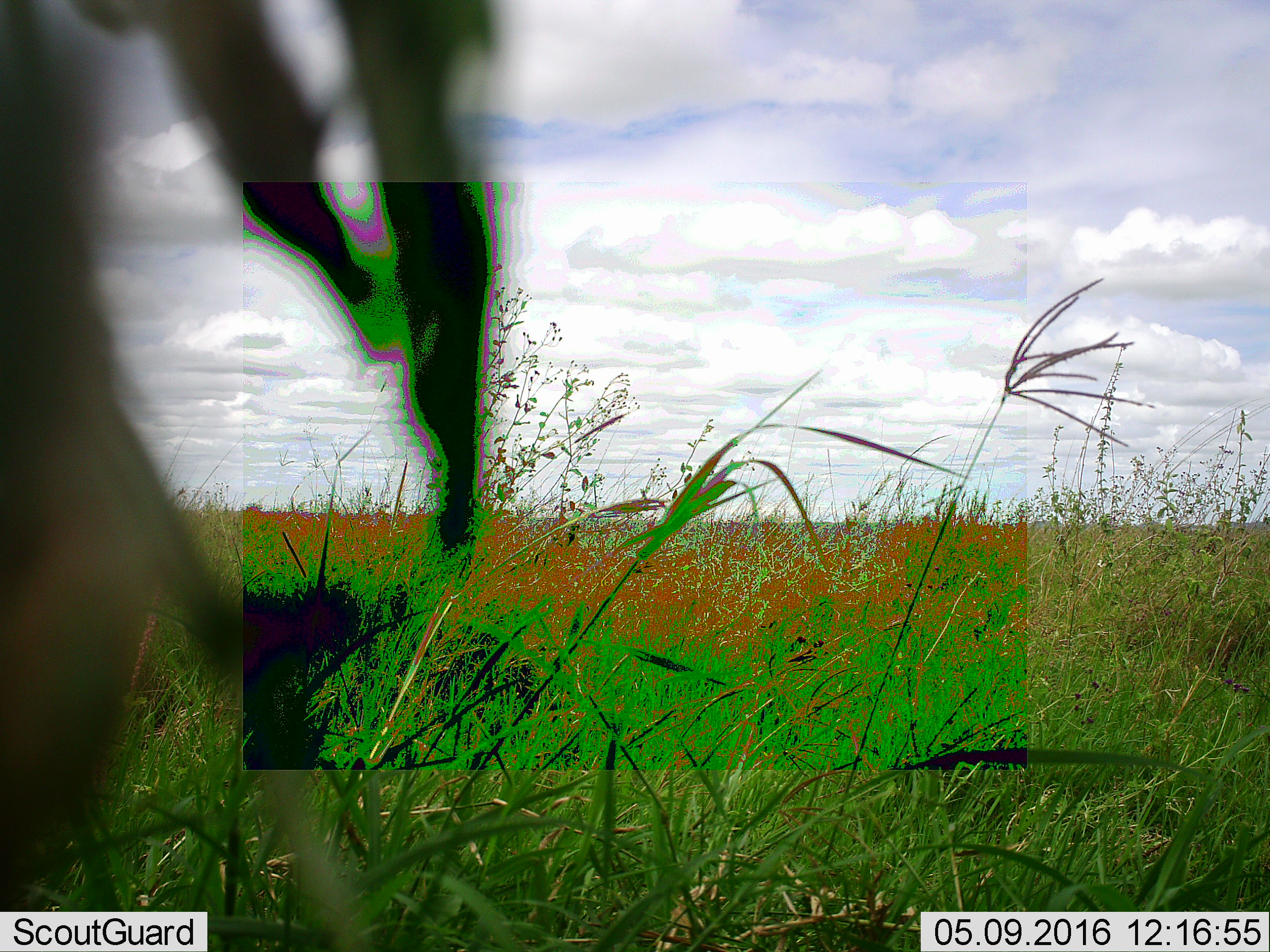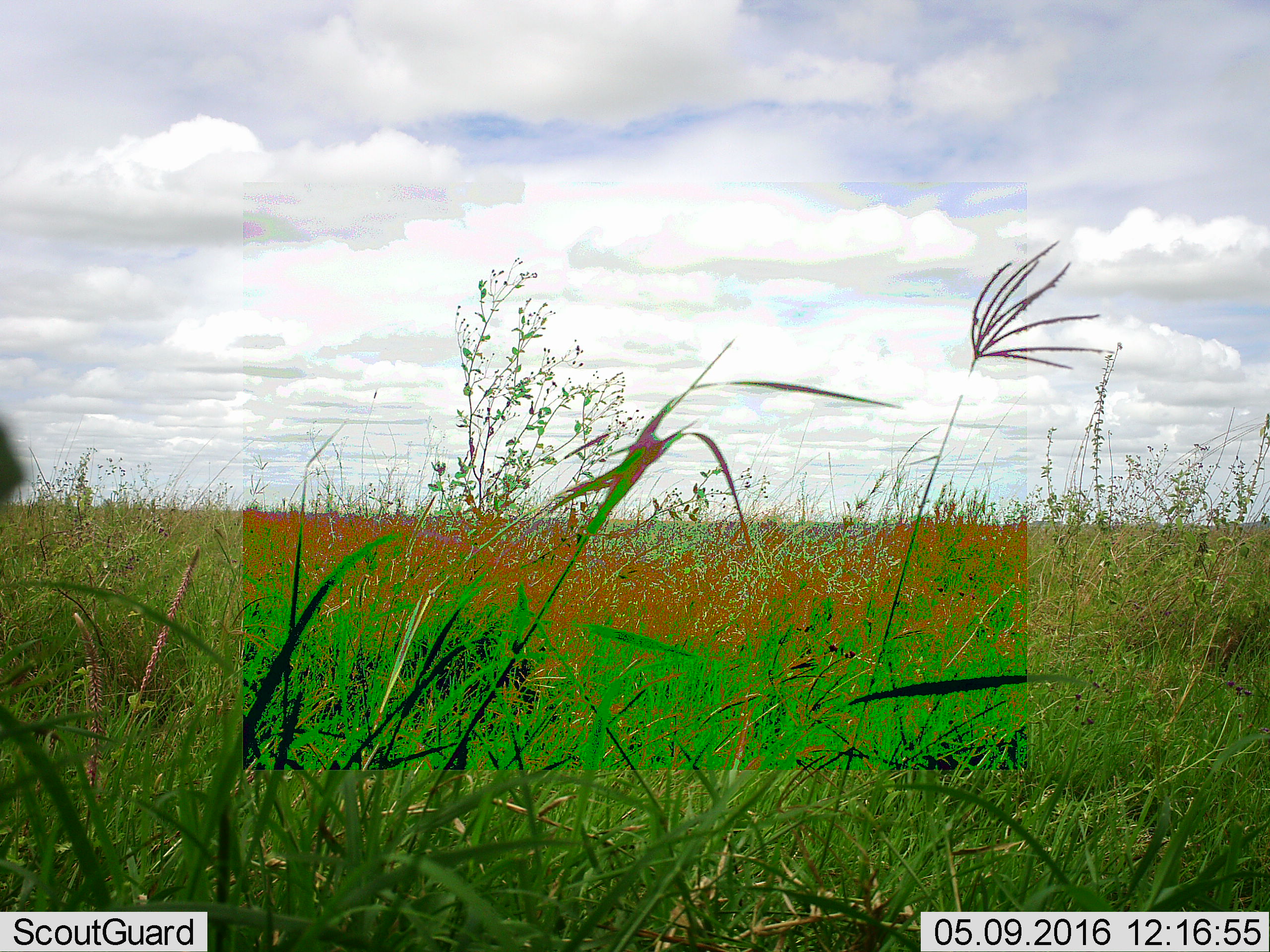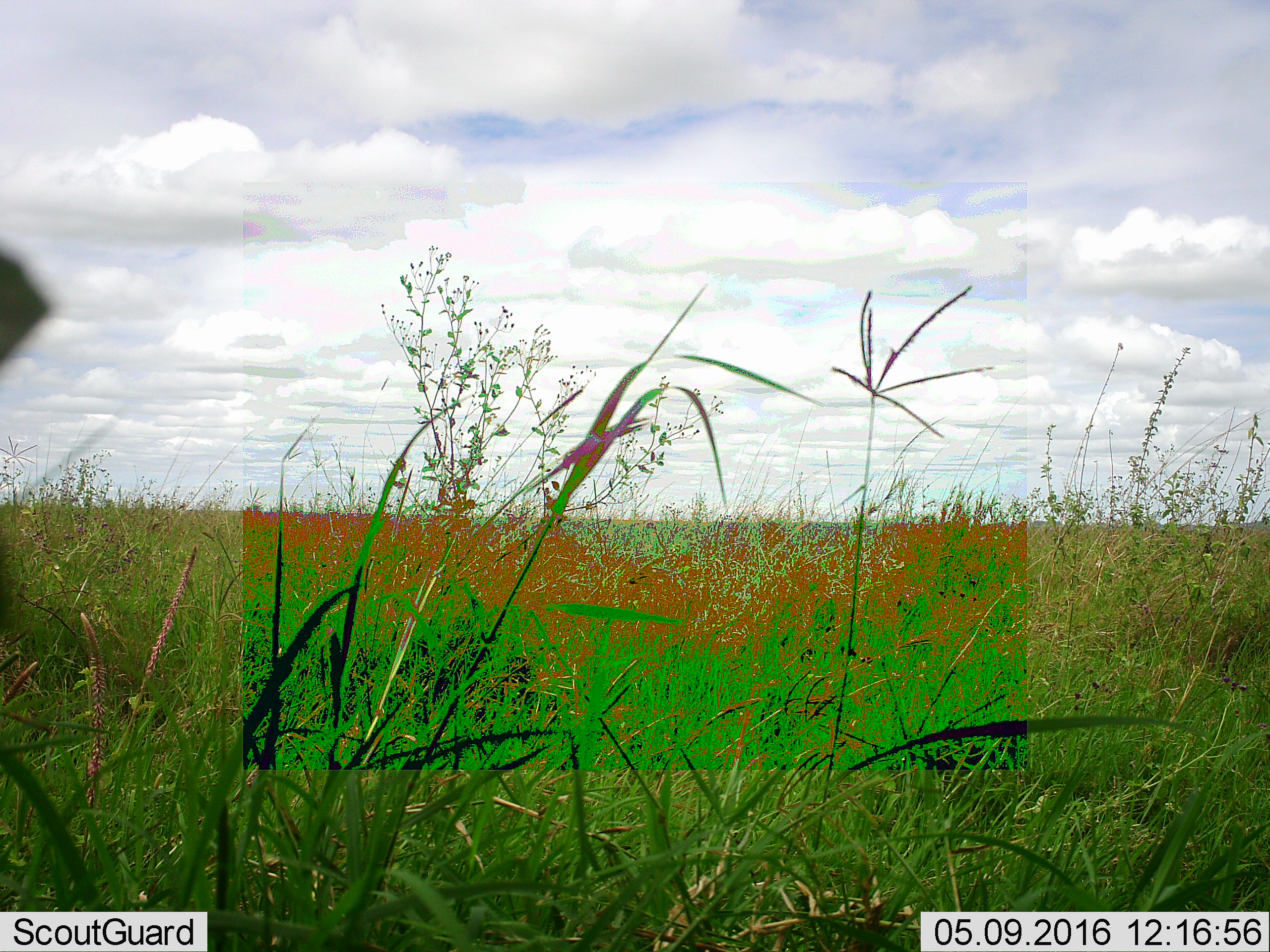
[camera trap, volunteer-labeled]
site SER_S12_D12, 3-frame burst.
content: unidentified animal